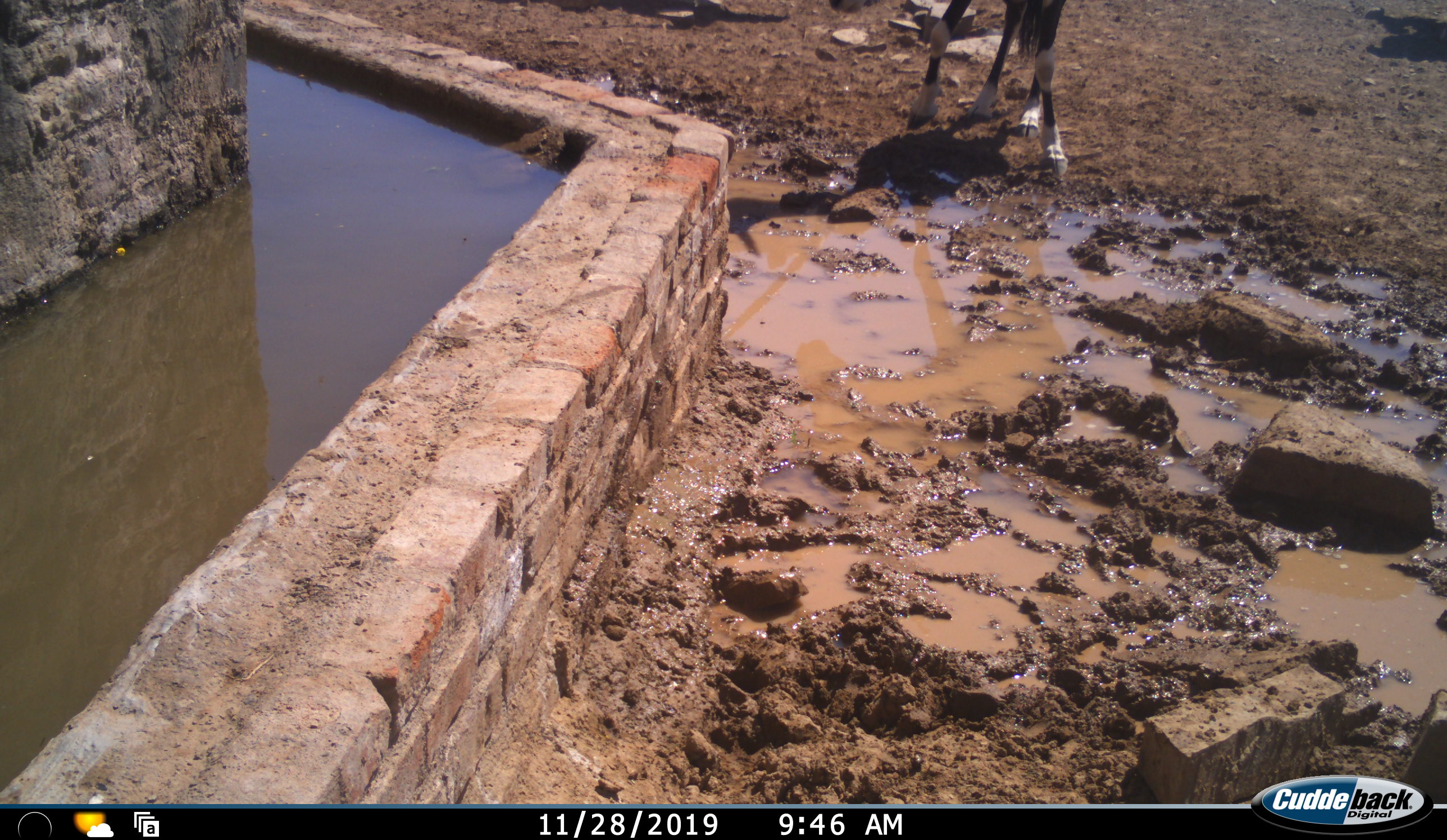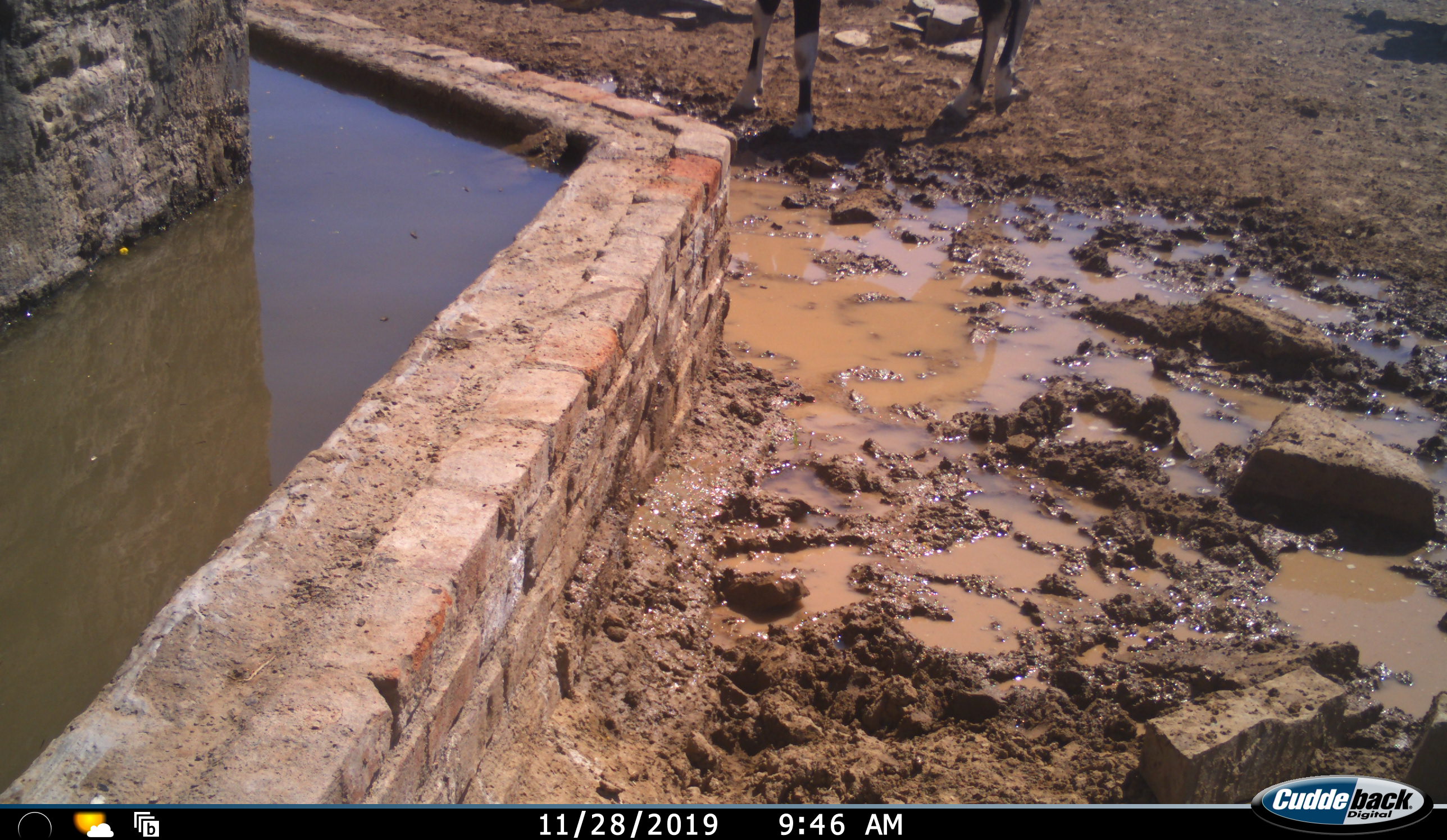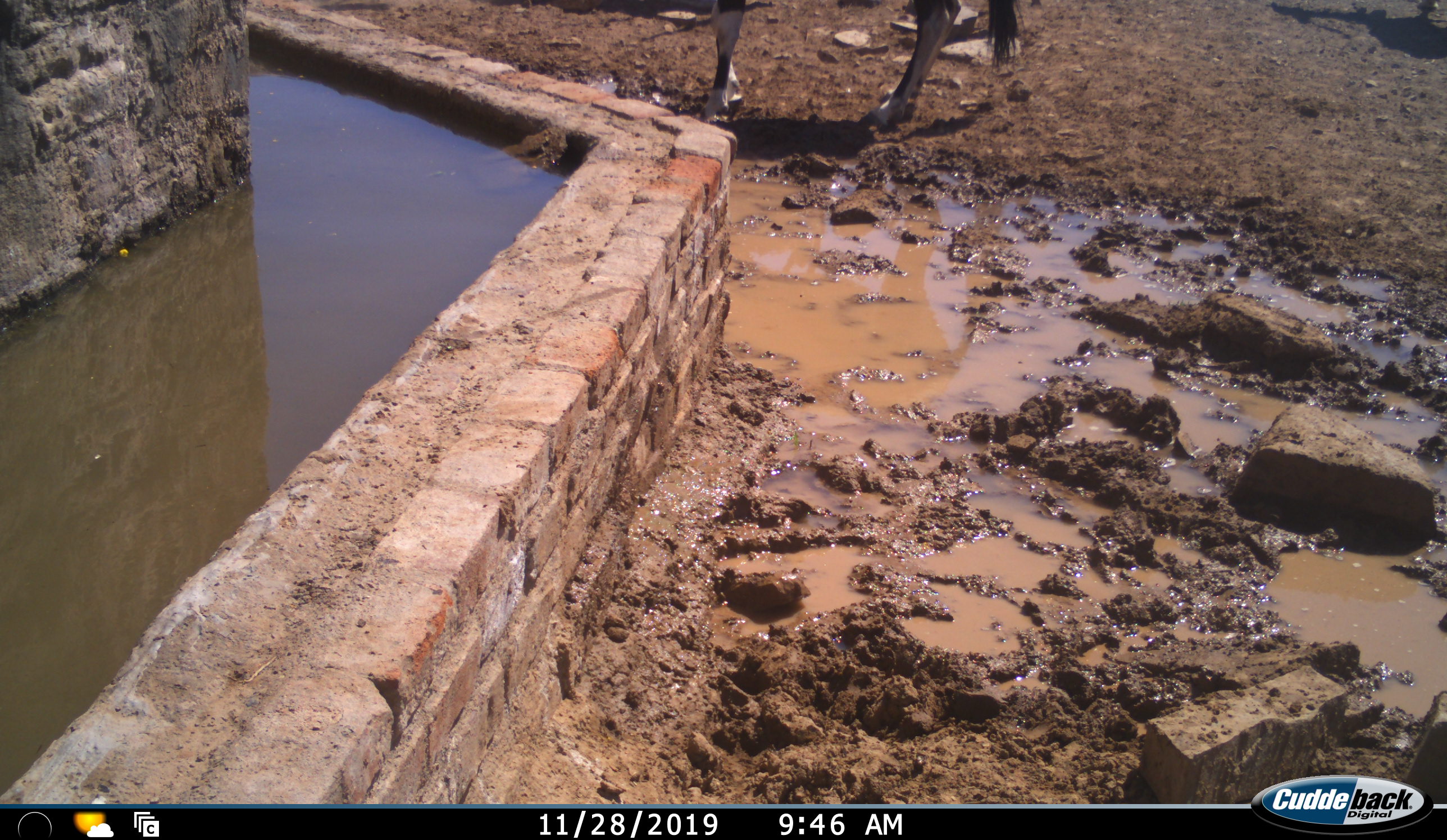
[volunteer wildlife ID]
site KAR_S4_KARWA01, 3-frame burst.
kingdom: Animalia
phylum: Chordata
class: Mammalia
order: Artiodactyla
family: Bovidae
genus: Oryx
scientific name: Oryx gazella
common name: gemsbok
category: oryx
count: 1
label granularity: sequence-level